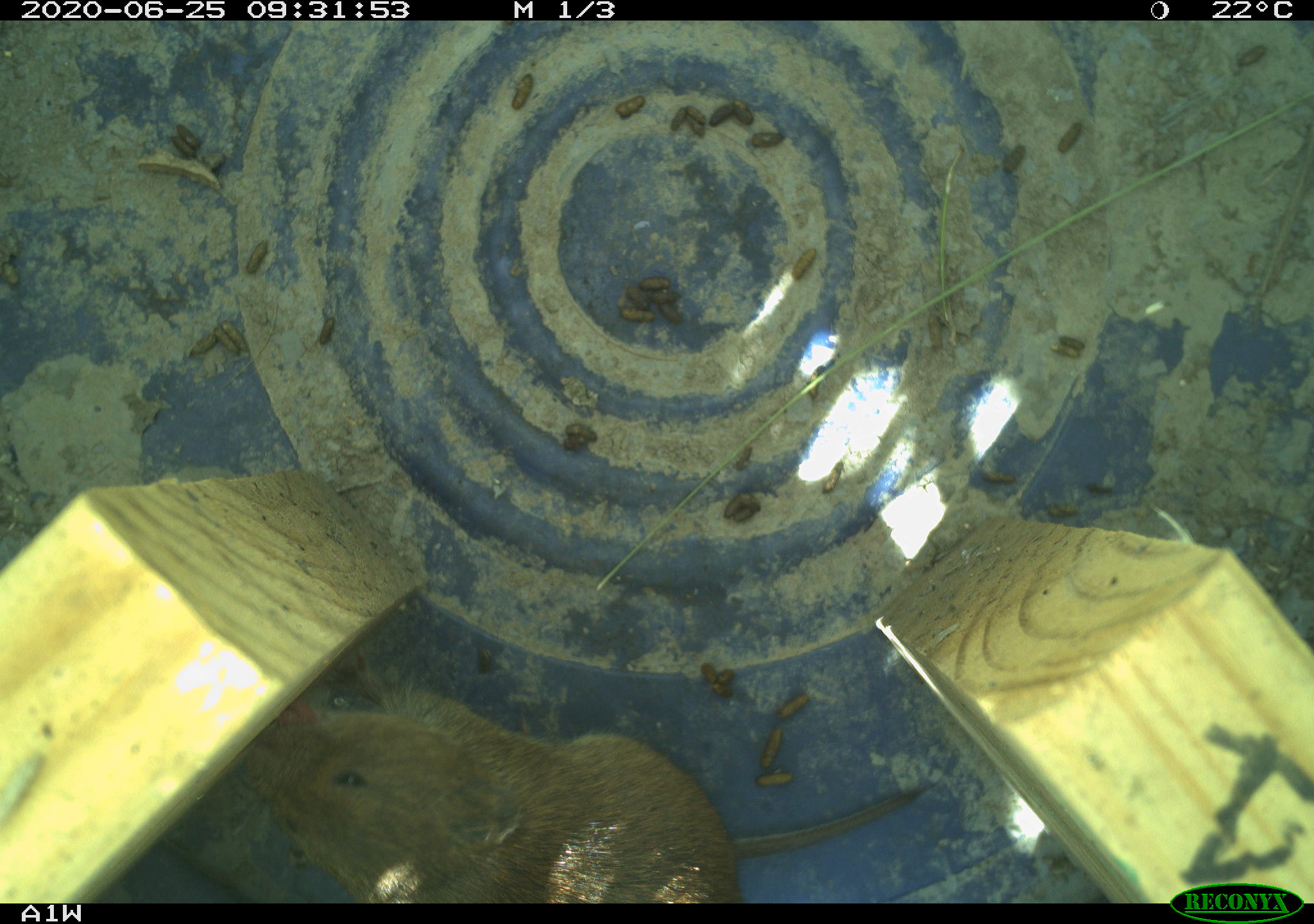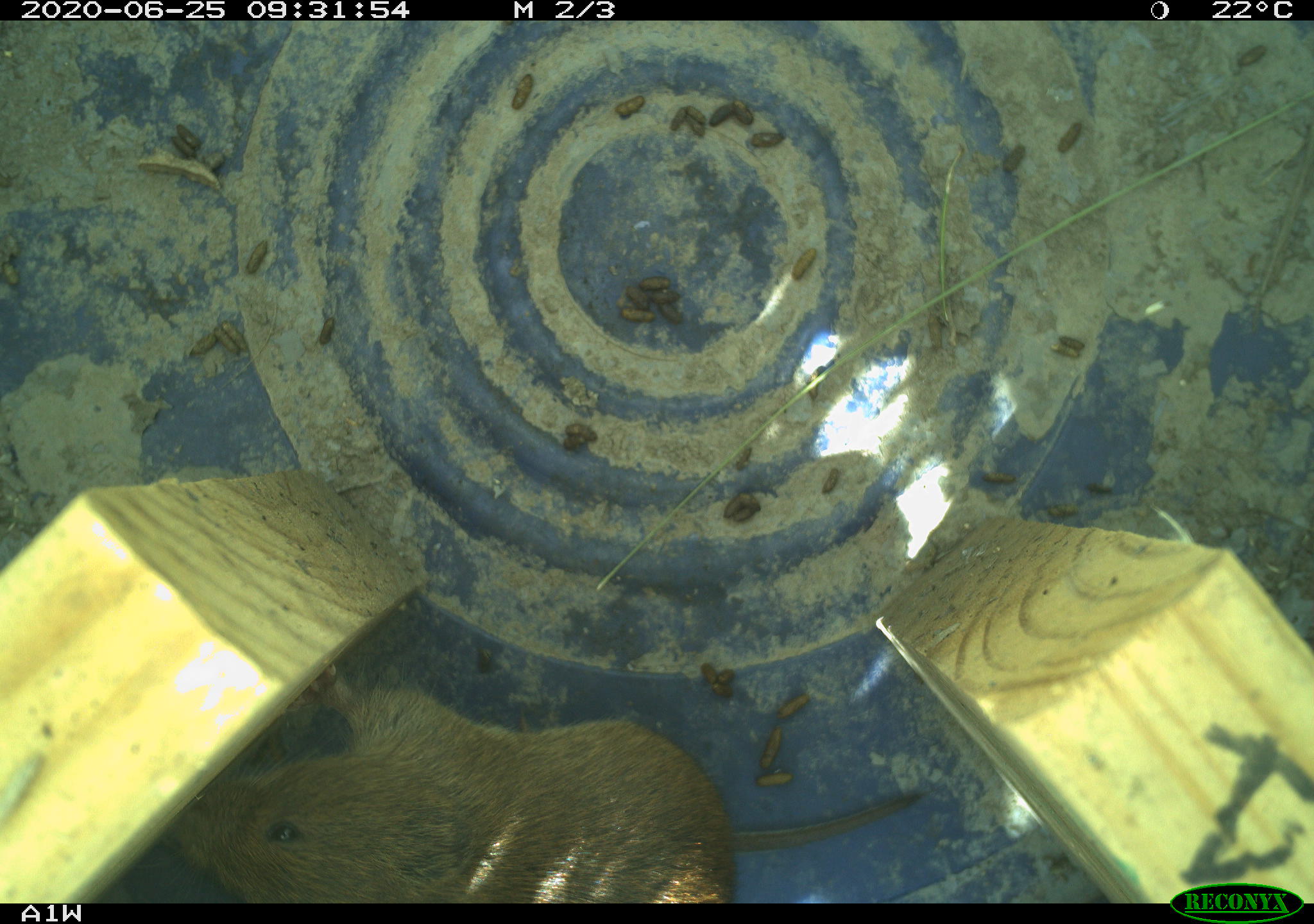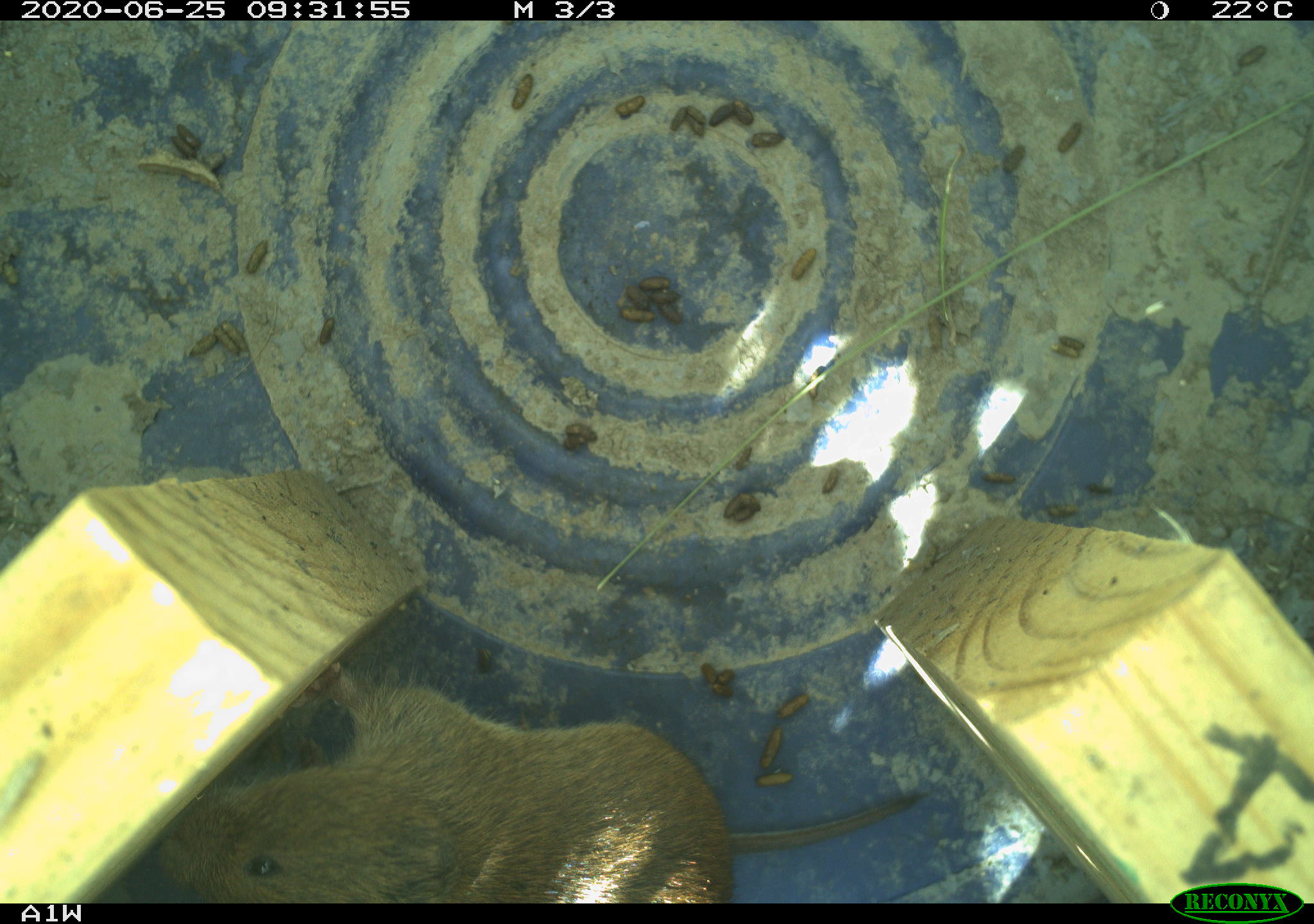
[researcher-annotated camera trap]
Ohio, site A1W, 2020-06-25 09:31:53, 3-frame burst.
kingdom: Animalia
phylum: Chordata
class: Mammalia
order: Rodentia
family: Cricetidae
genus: Microtus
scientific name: Microtus pennsylvanicus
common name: meadow vole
Meadow vole (Microtus pennsylvanicus).